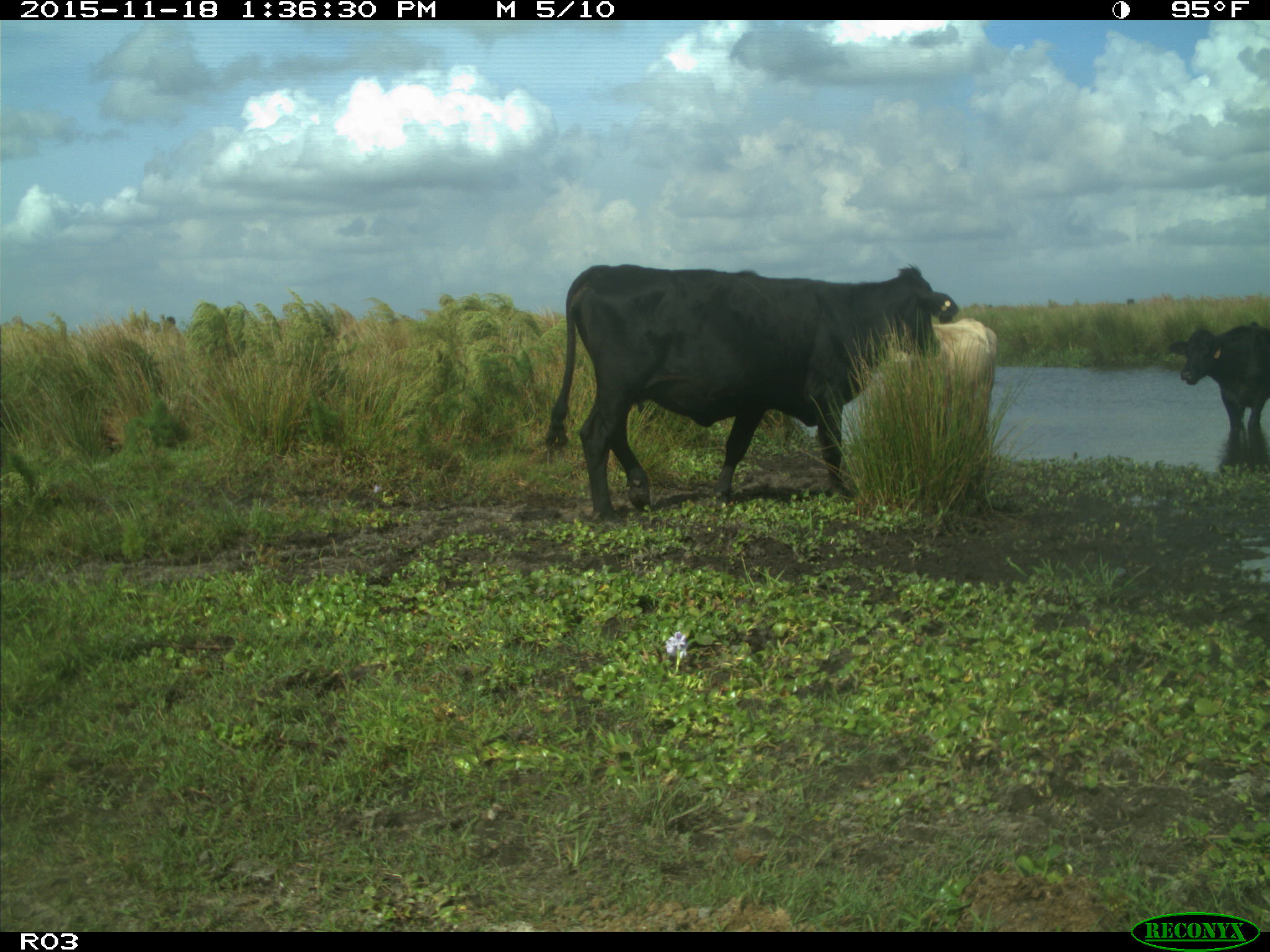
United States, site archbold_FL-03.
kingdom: Animalia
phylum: Chordata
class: Mammalia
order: Artiodactyla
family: Bovidae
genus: Bos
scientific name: Bos taurus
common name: domestic cow